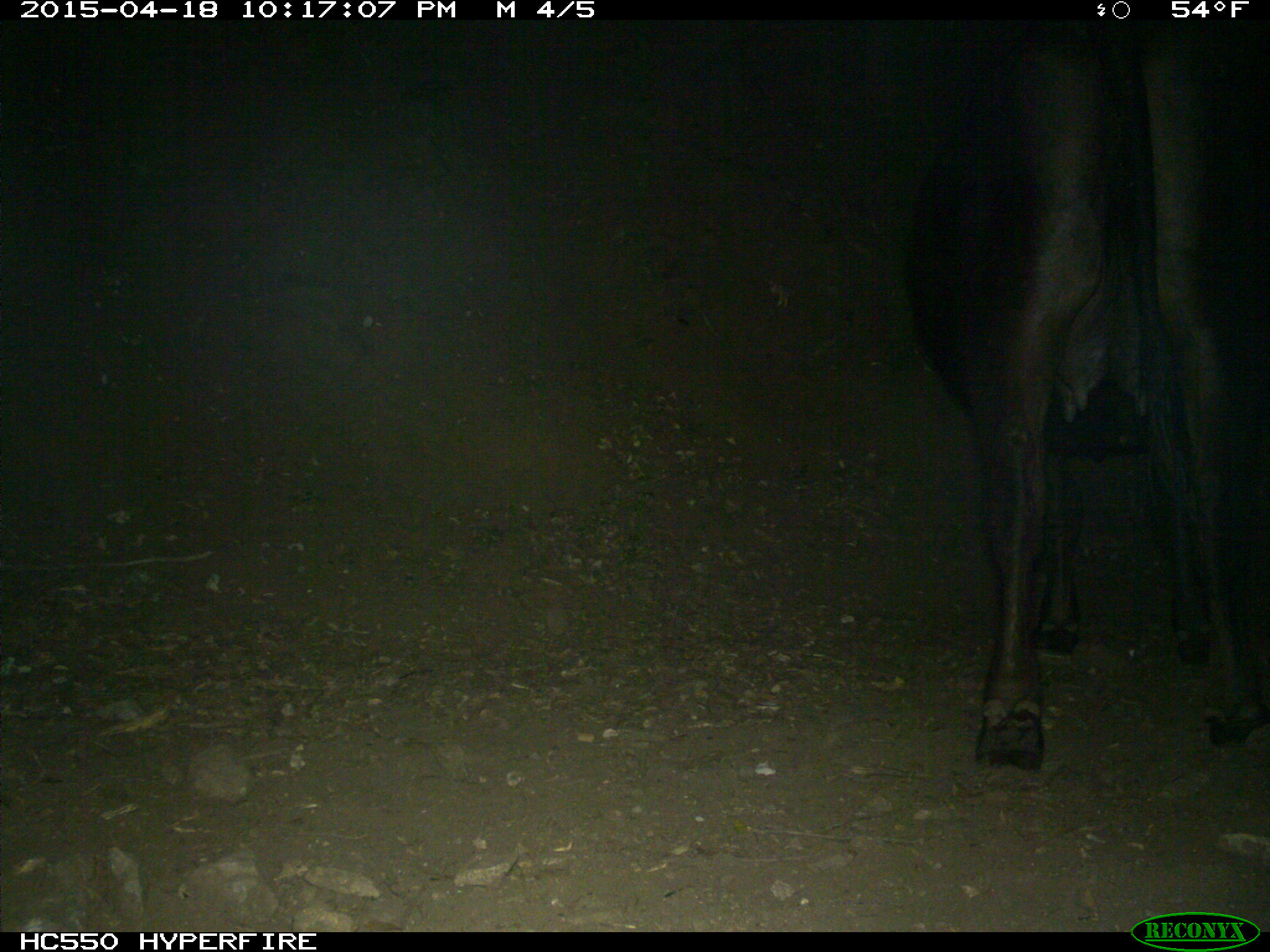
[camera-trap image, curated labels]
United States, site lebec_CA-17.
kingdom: Animalia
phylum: Chordata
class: Mammalia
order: Artiodactyla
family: Bovidae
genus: Bos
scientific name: Bos taurus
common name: domestic cow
Bos taurus (domestic cow).